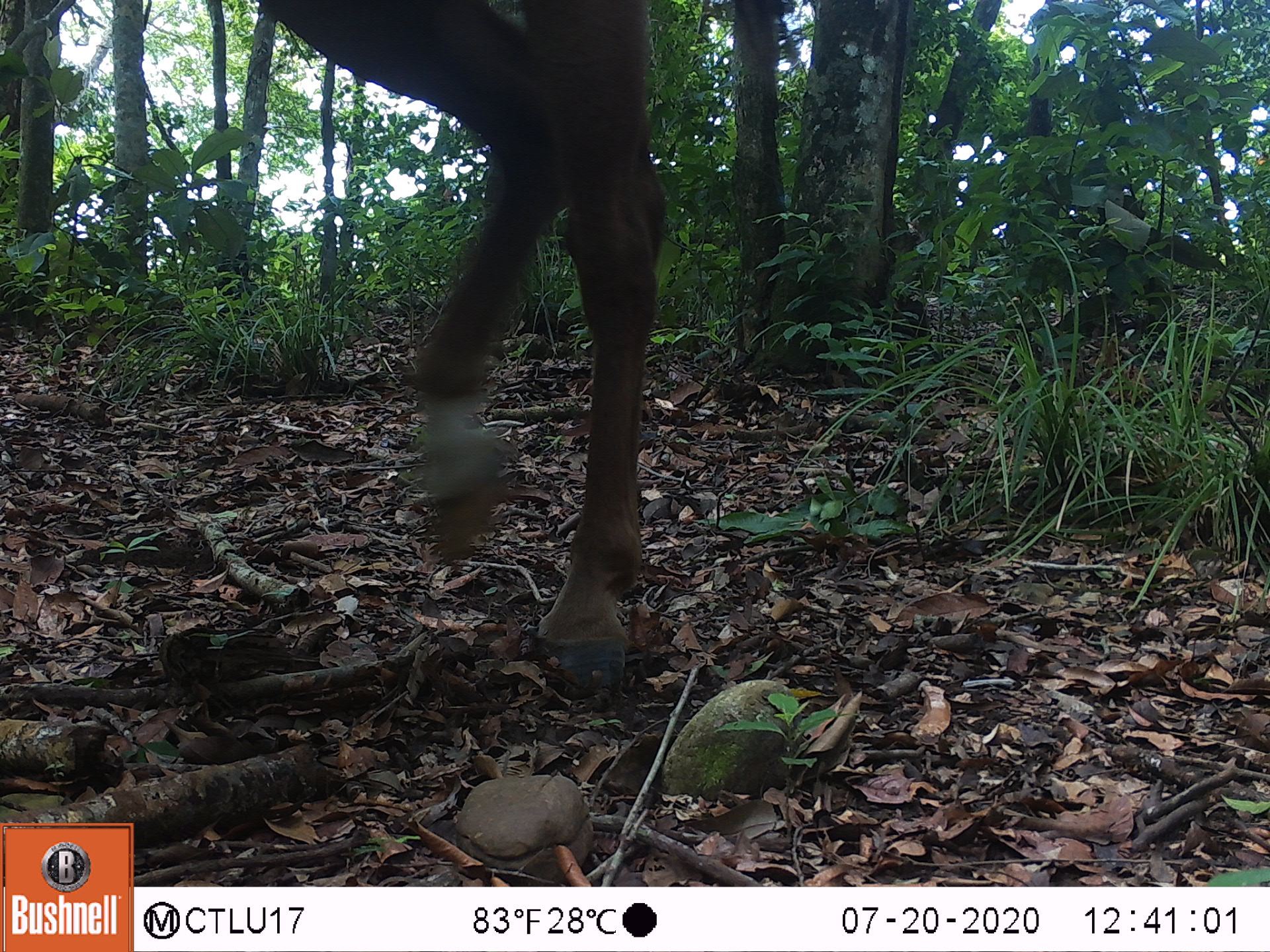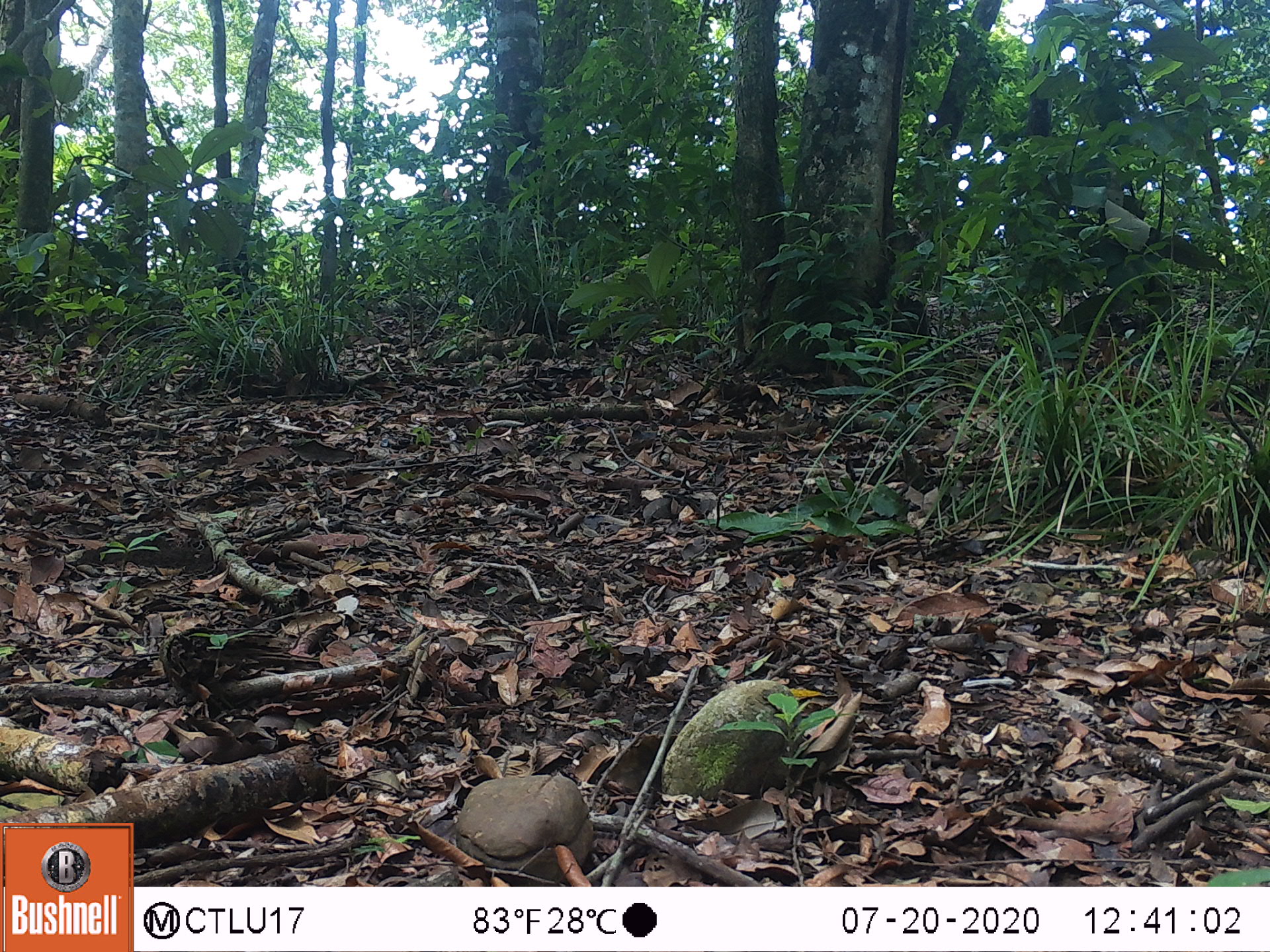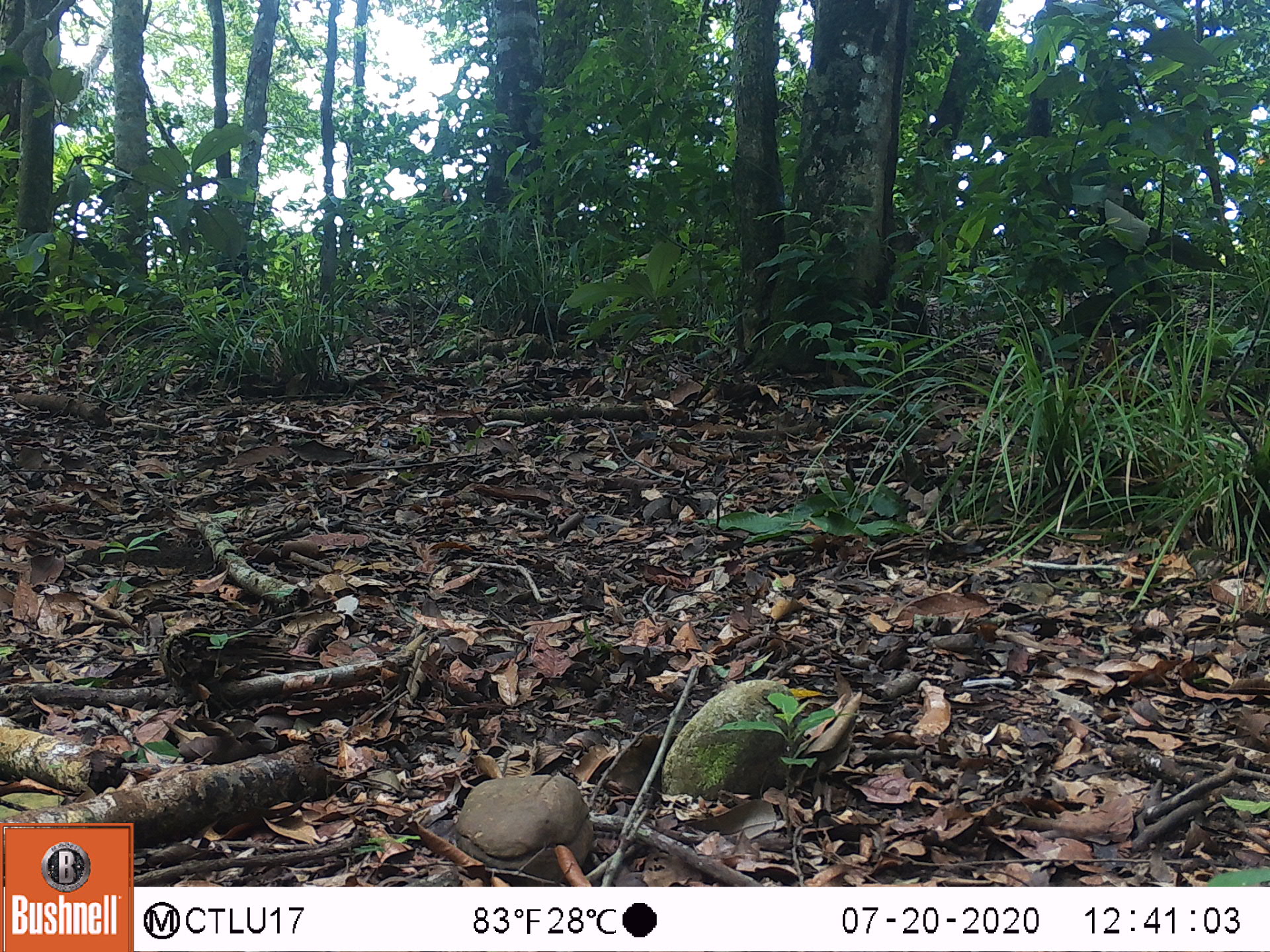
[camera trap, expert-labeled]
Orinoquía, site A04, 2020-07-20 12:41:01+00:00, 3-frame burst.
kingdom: Animalia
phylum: Chordata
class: Mammalia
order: Perissodactyla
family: Equidae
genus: Equus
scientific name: Equus caballus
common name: domestic horse